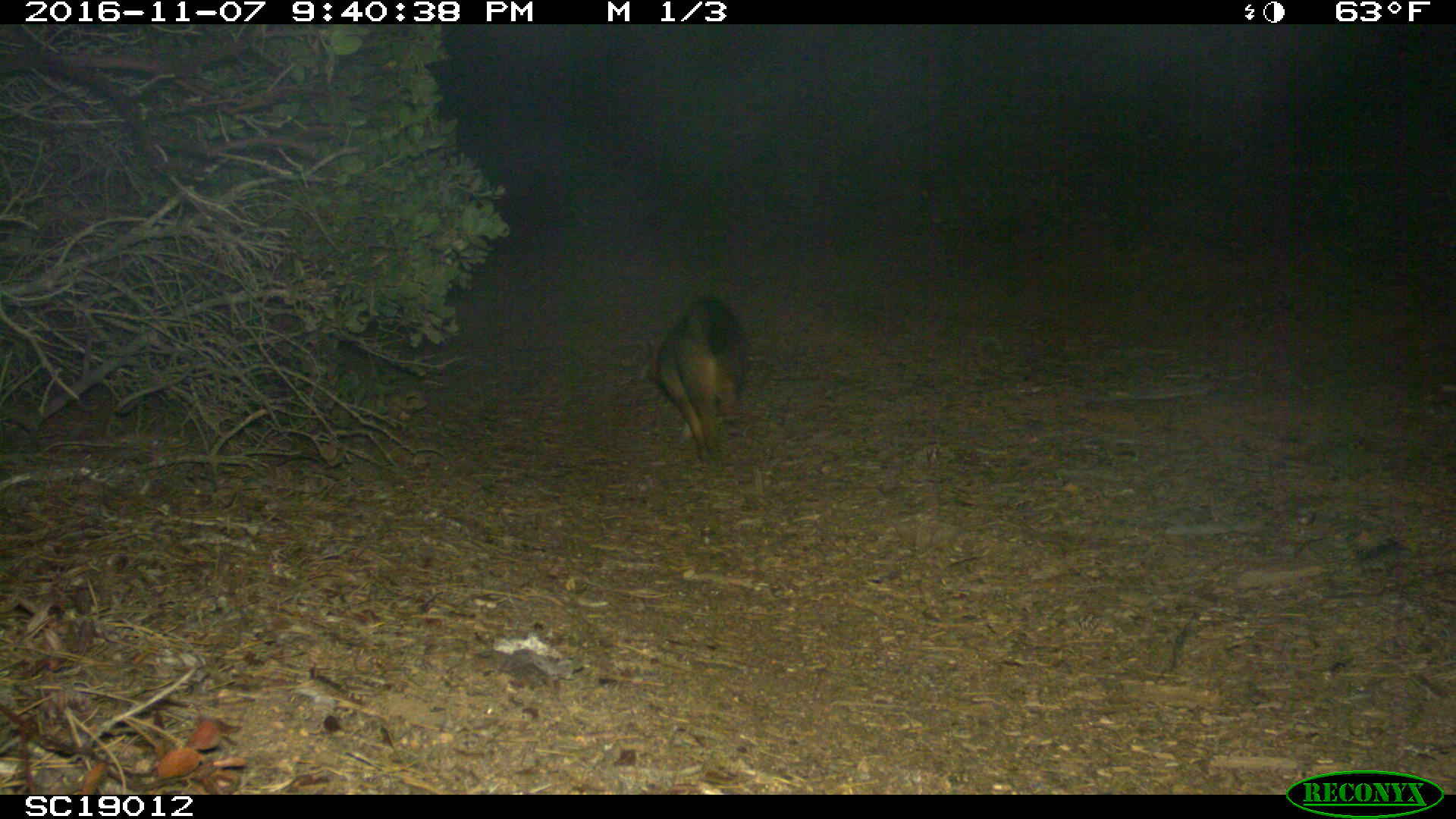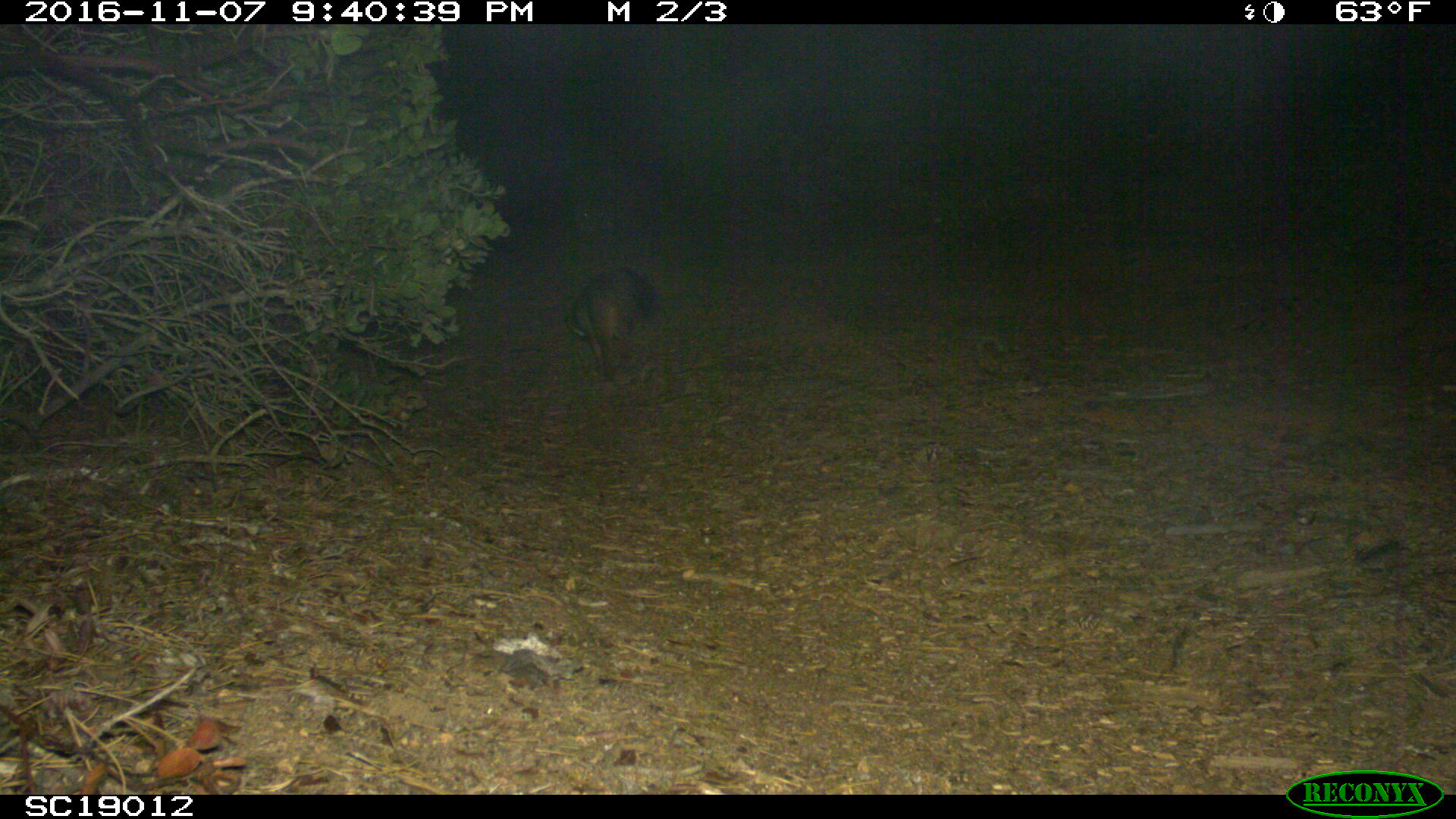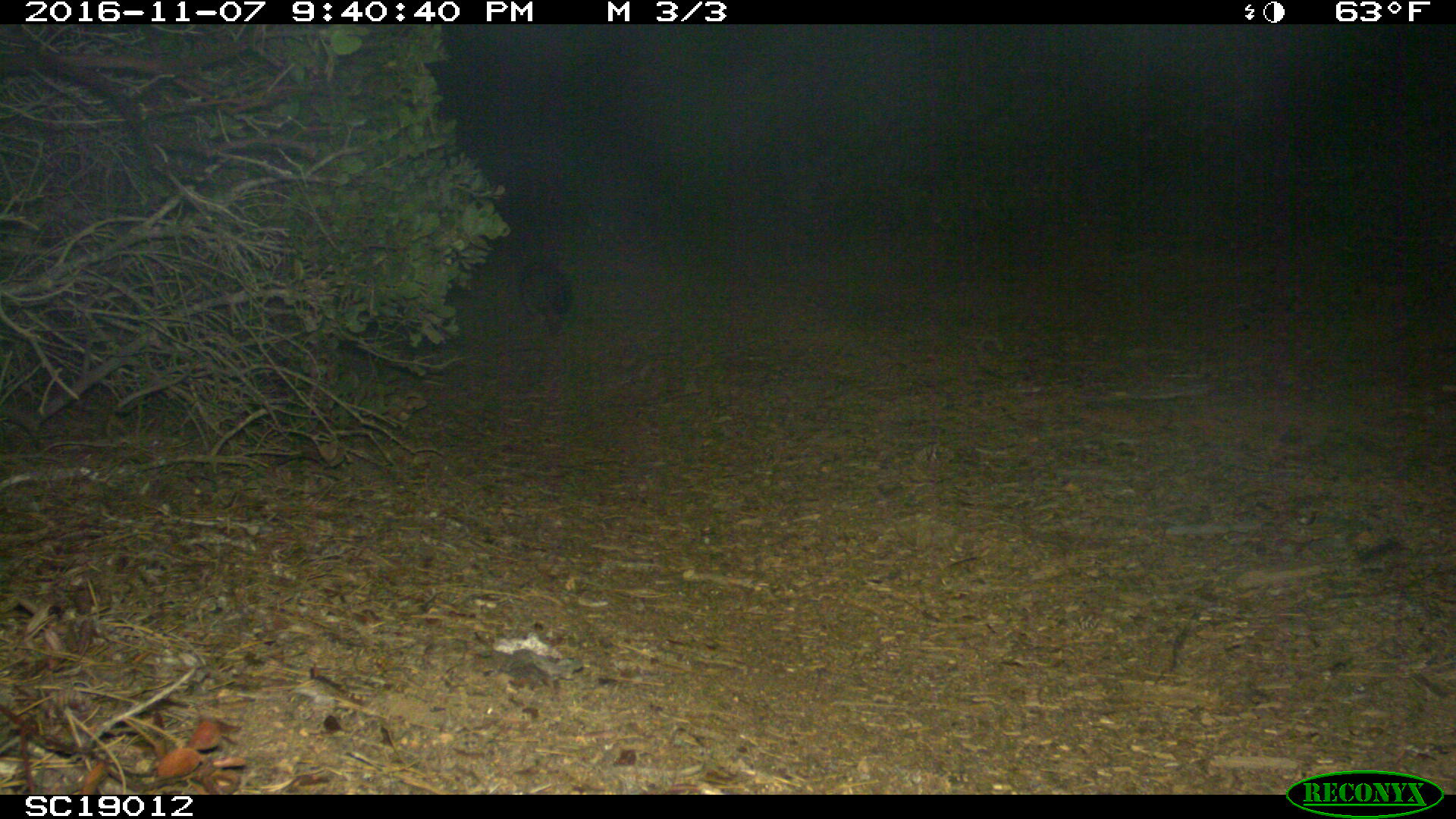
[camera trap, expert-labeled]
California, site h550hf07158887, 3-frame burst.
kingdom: Animalia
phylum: Chordata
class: Mammalia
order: Carnivora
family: Canidae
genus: Urocyon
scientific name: Urocyon littoralis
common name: island fox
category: fox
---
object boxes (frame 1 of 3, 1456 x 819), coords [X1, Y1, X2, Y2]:
fox: [646, 294, 746, 466]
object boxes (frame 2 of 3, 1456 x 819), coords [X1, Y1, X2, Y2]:
fox: [563, 267, 659, 386]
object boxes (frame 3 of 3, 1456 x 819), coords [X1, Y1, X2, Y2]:
fox: [518, 259, 574, 337]